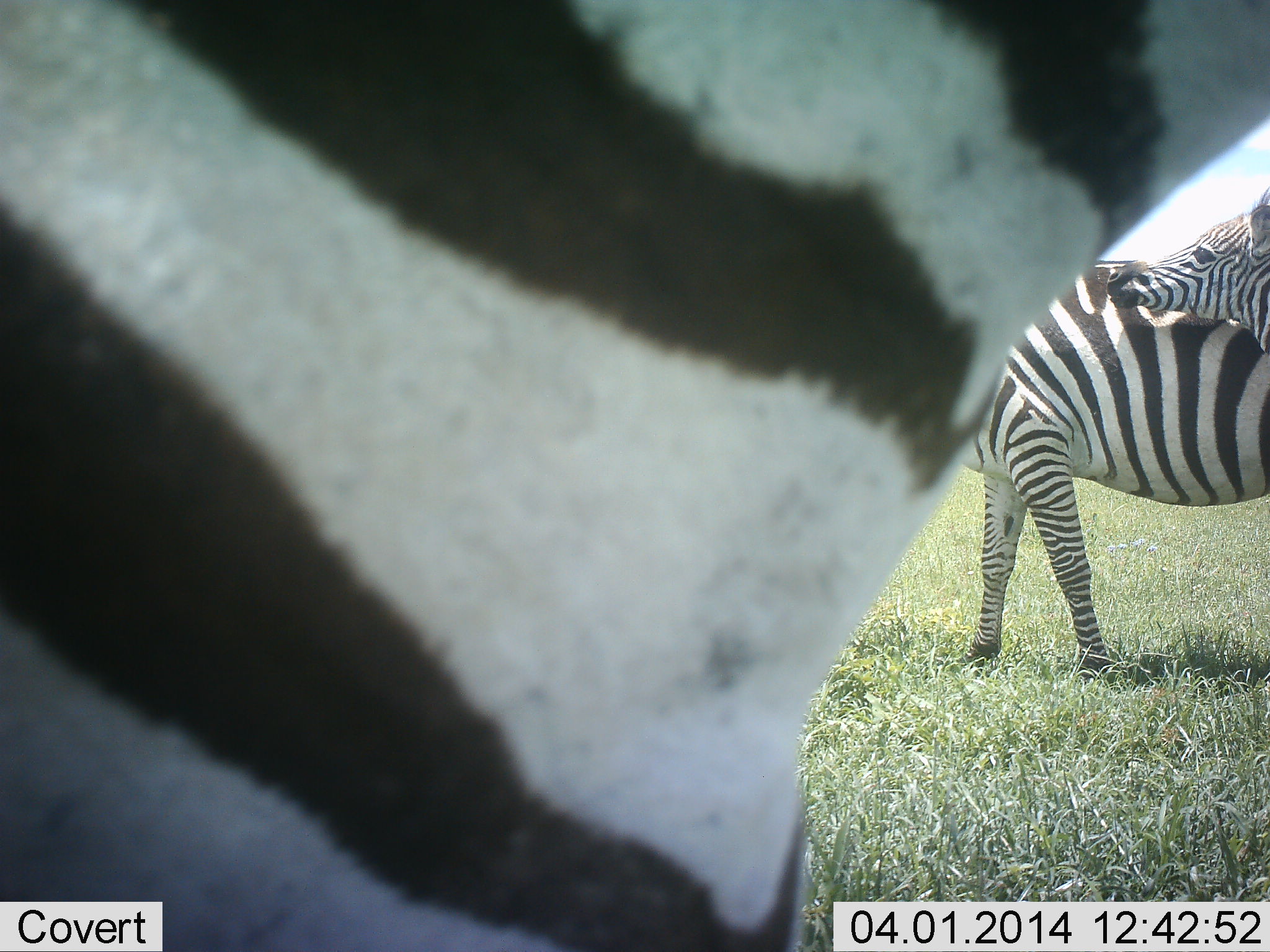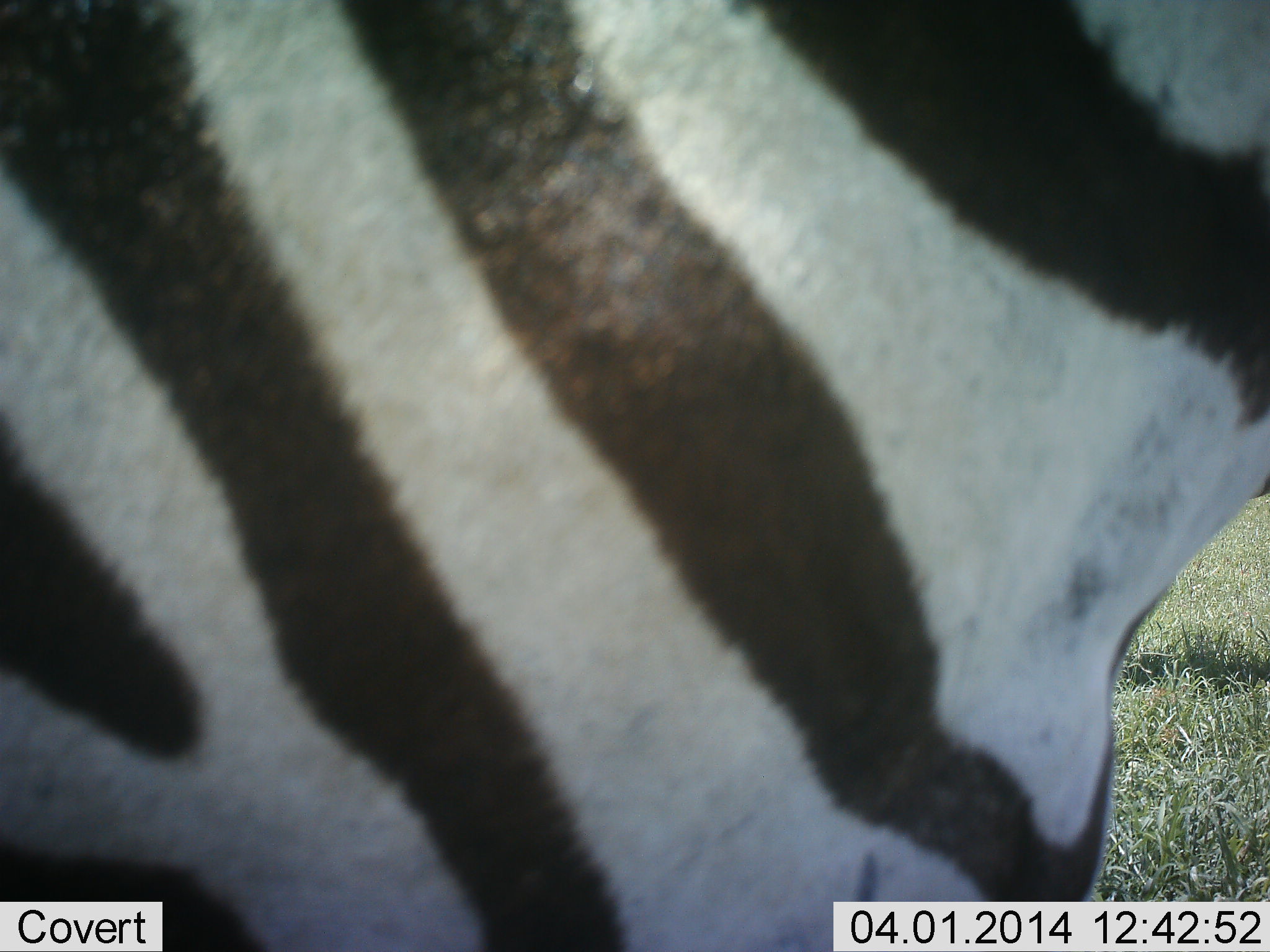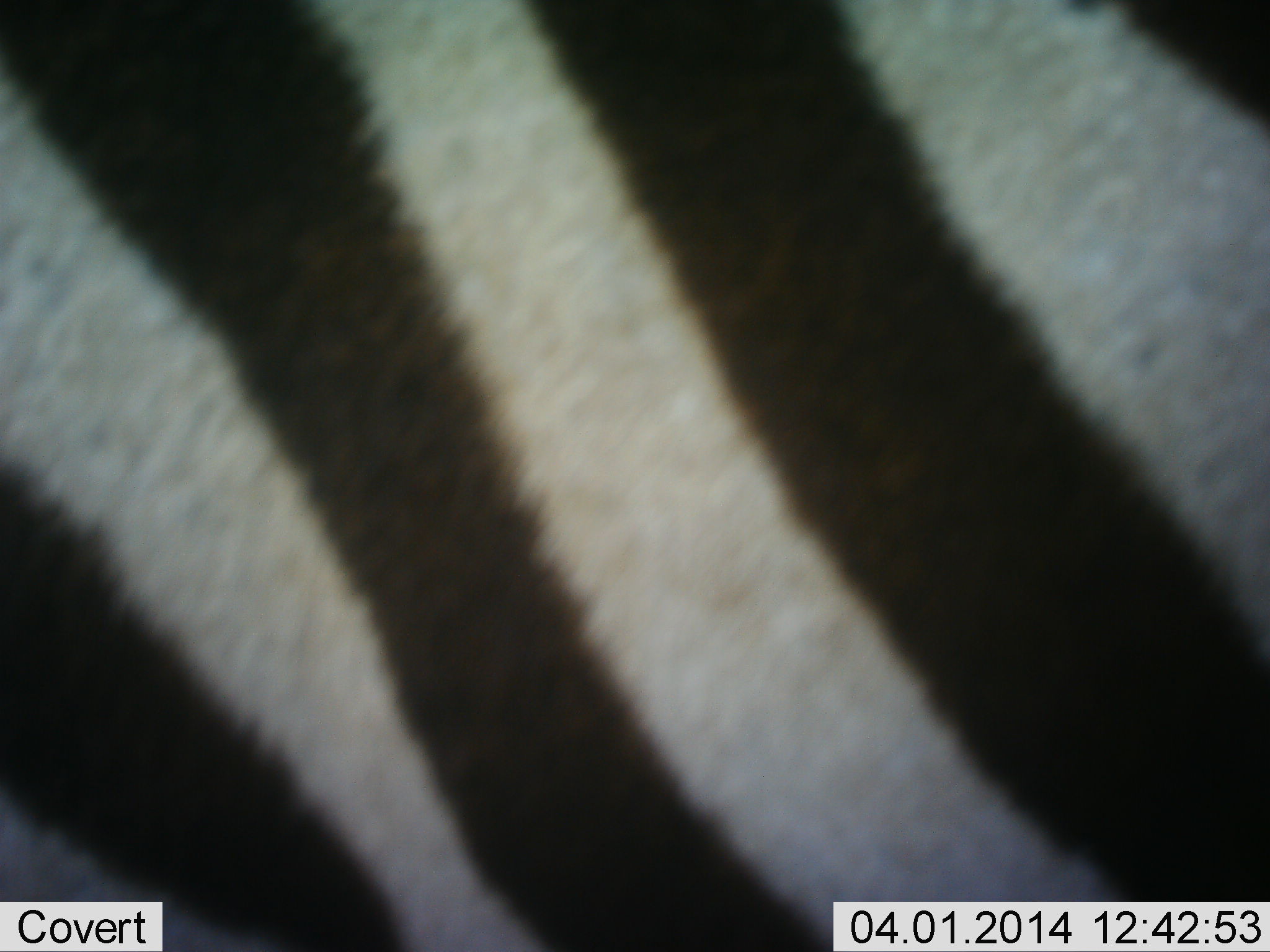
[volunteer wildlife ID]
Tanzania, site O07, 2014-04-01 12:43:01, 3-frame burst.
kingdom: Animalia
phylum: Chordata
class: Mammalia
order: Perissodactyla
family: Equidae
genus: Equus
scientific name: Equus quagga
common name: plains zebra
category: zebra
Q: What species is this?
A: Zebra (plains zebra) (Equus quagga).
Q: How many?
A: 3.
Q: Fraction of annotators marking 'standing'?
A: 40%.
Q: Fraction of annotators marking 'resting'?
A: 0%.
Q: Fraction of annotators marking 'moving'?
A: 70%.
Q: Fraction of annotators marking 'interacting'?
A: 30%.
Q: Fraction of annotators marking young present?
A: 10%.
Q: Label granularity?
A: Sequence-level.